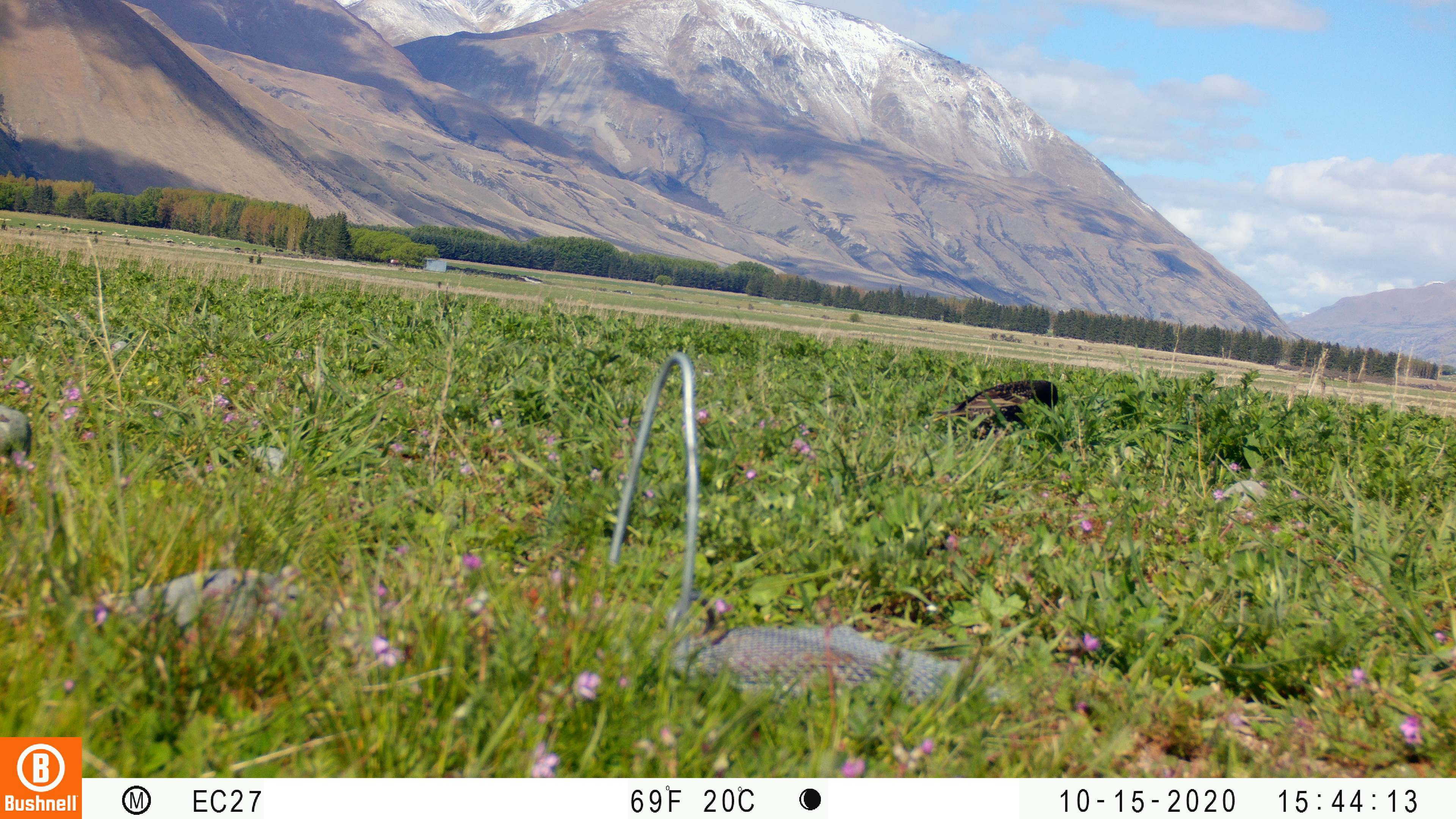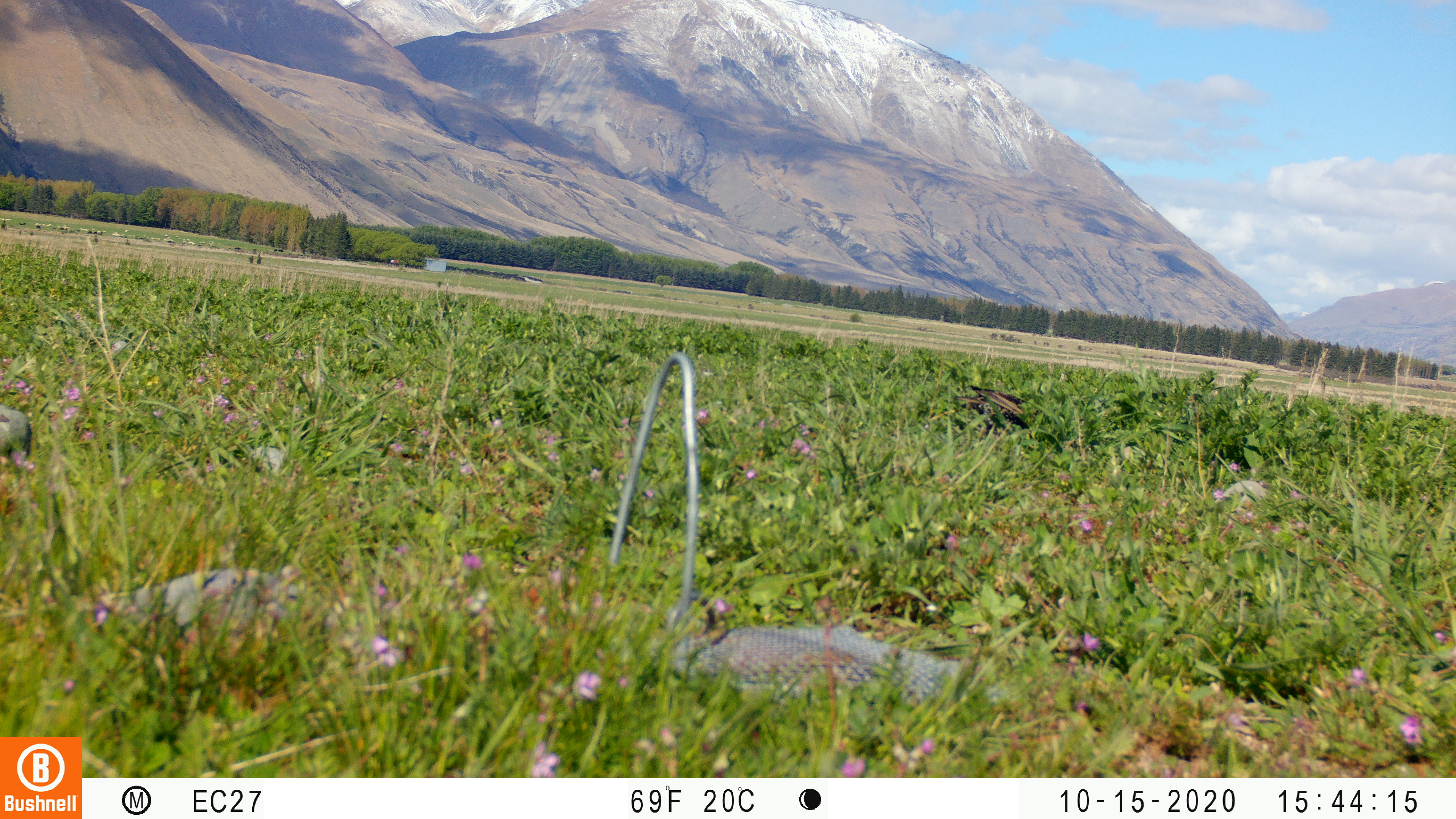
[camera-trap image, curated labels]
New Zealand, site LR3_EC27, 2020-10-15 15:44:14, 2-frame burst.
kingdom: Animalia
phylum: Chordata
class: Aves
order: Passeriformes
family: Sturnidae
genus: Sturnus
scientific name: Sturnus vulgaris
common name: european starling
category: starling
Starling (european starling) (Sturnus vulgaris).